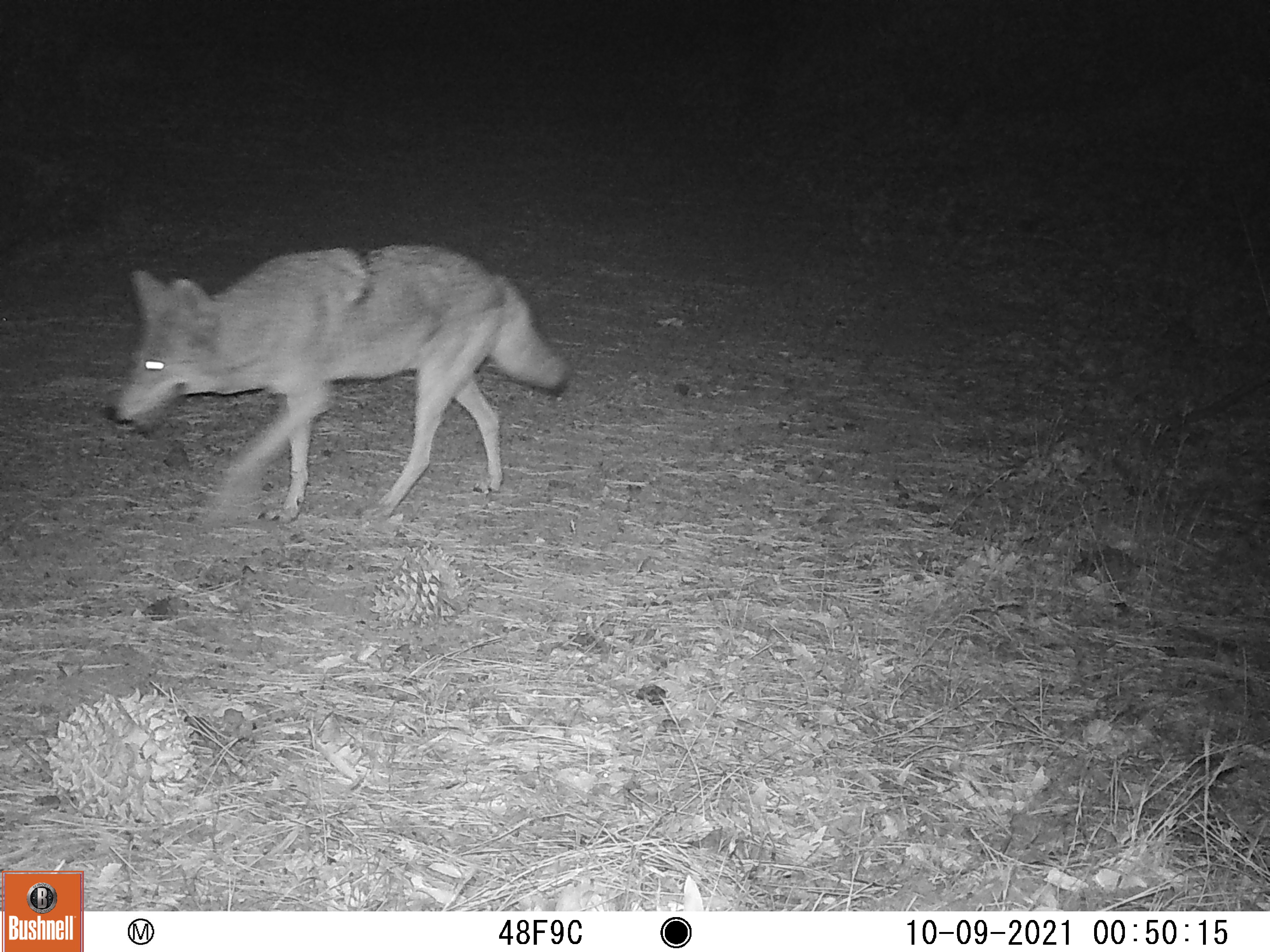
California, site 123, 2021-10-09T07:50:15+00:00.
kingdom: Animalia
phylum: Chordata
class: Mammalia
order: Carnivora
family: Canidae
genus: Canis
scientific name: Canis latrans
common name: coyote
Coyote (Canis latrans).